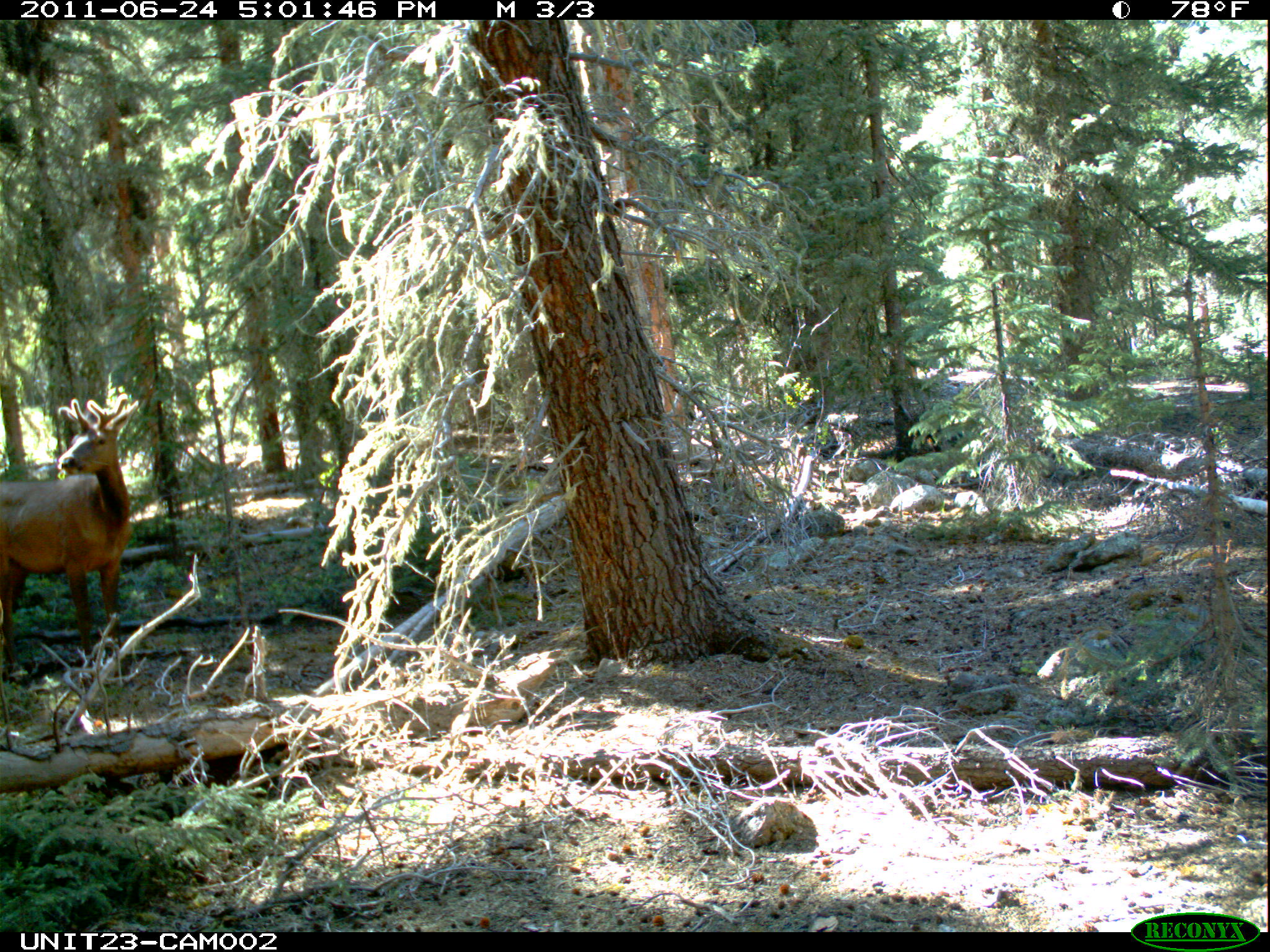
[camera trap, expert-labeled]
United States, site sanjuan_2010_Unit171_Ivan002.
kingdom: Animalia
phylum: Chordata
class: Mammalia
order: Artiodactyla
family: Cervidae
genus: Cervus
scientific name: Cervus elaphus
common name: red deer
Cervus elaphus (red deer).